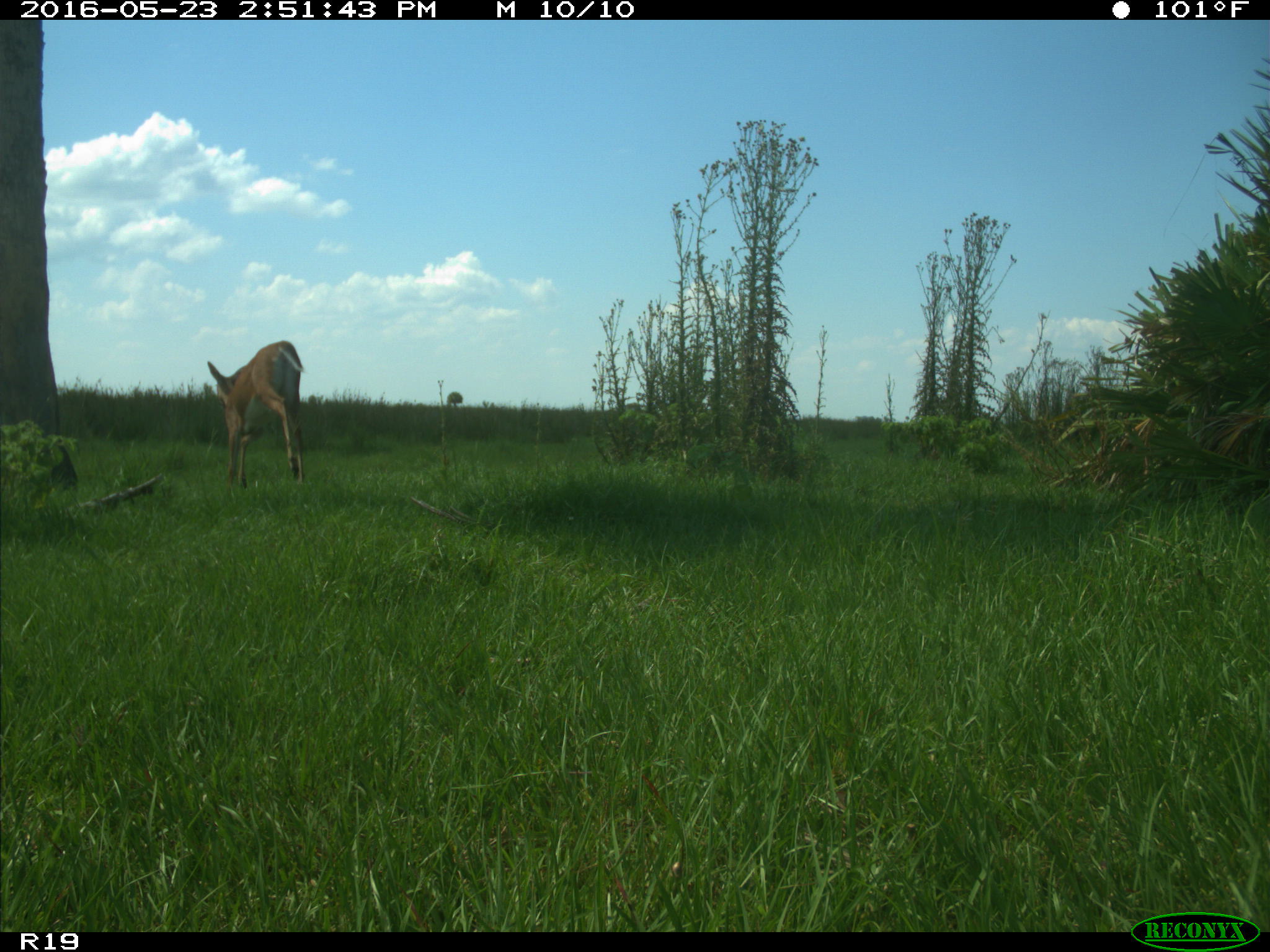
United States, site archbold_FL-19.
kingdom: Animalia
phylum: Chordata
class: Mammalia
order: Artiodactyla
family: Cervidae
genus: Odocoileus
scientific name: Odocoileus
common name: deer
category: unidentified deer